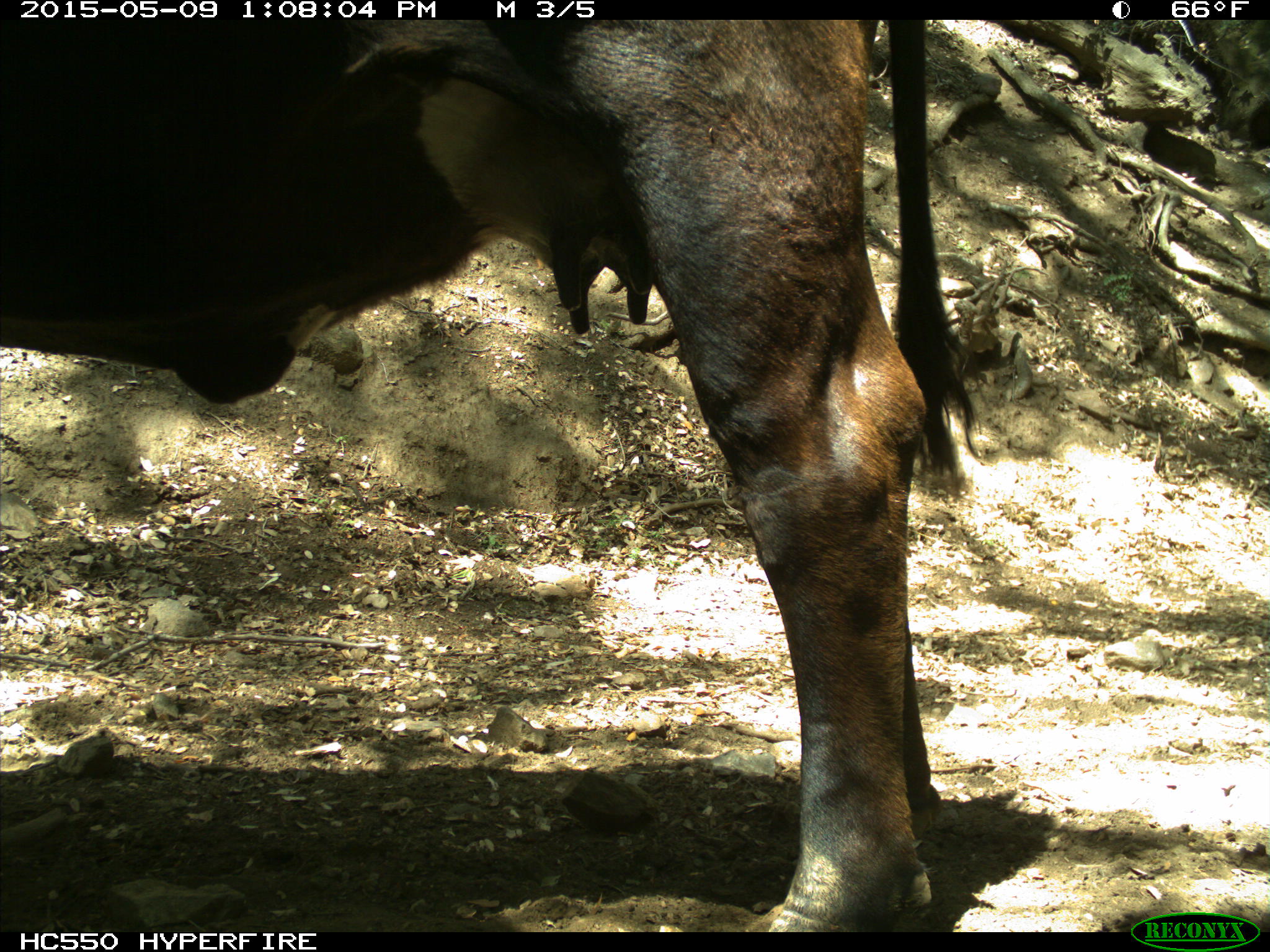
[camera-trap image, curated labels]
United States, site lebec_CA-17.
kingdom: Animalia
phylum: Chordata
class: Mammalia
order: Artiodactyla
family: Bovidae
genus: Bos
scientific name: Bos taurus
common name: domestic cow